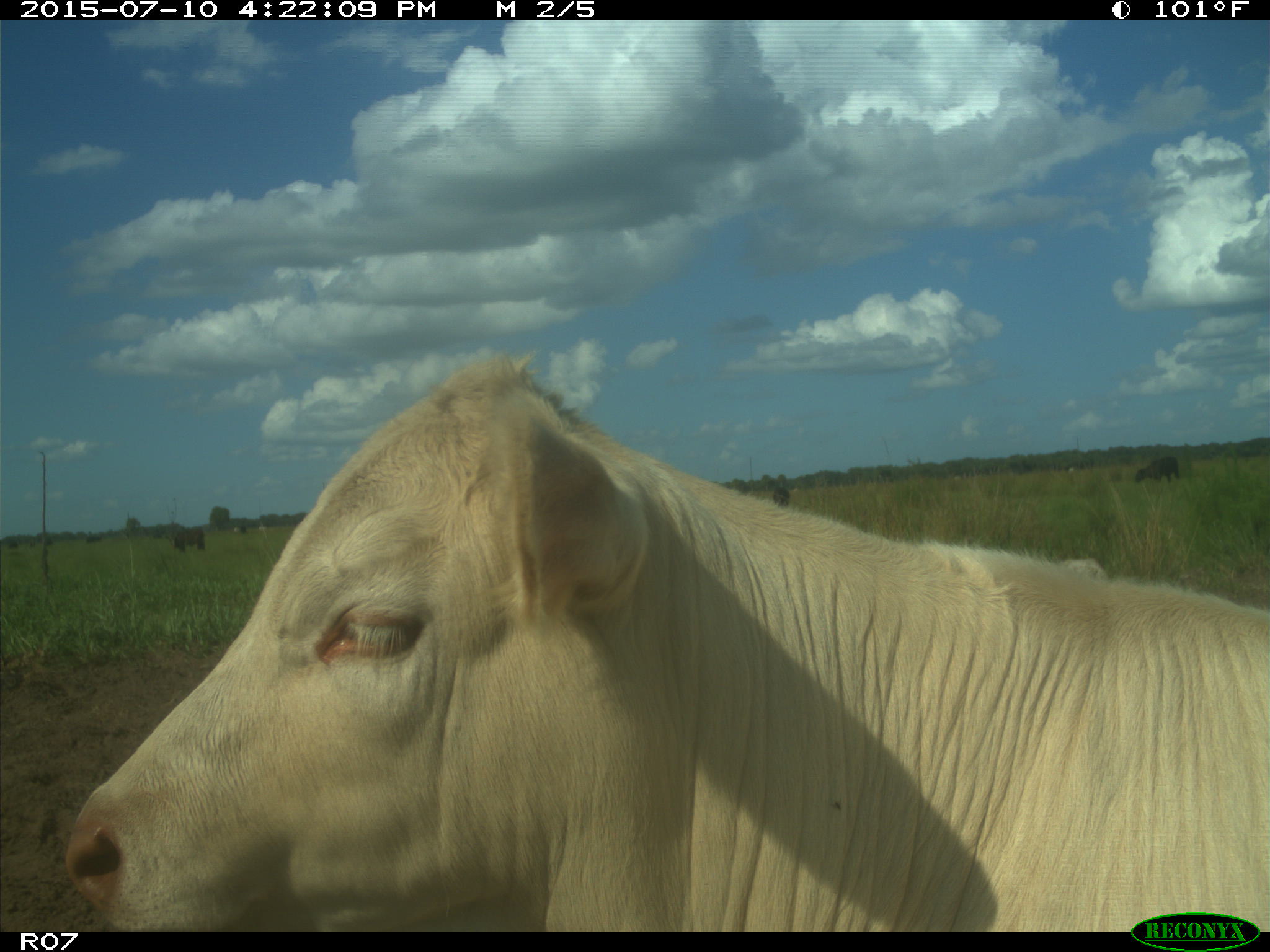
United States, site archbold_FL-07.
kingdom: Animalia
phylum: Chordata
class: Mammalia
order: Artiodactyla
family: Bovidae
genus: Bos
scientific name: Bos taurus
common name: domestic cow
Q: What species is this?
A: Bos taurus (domestic cow).